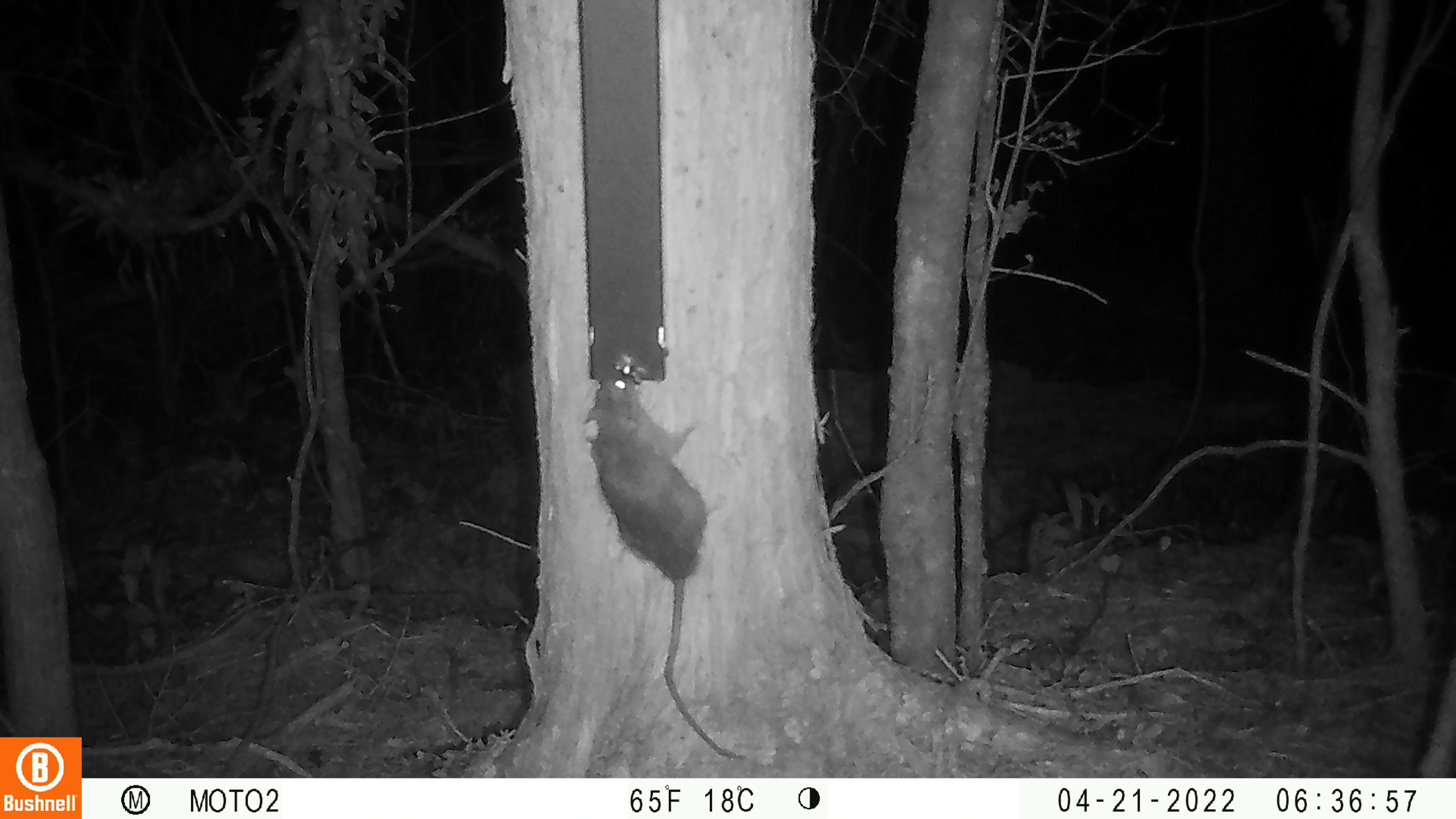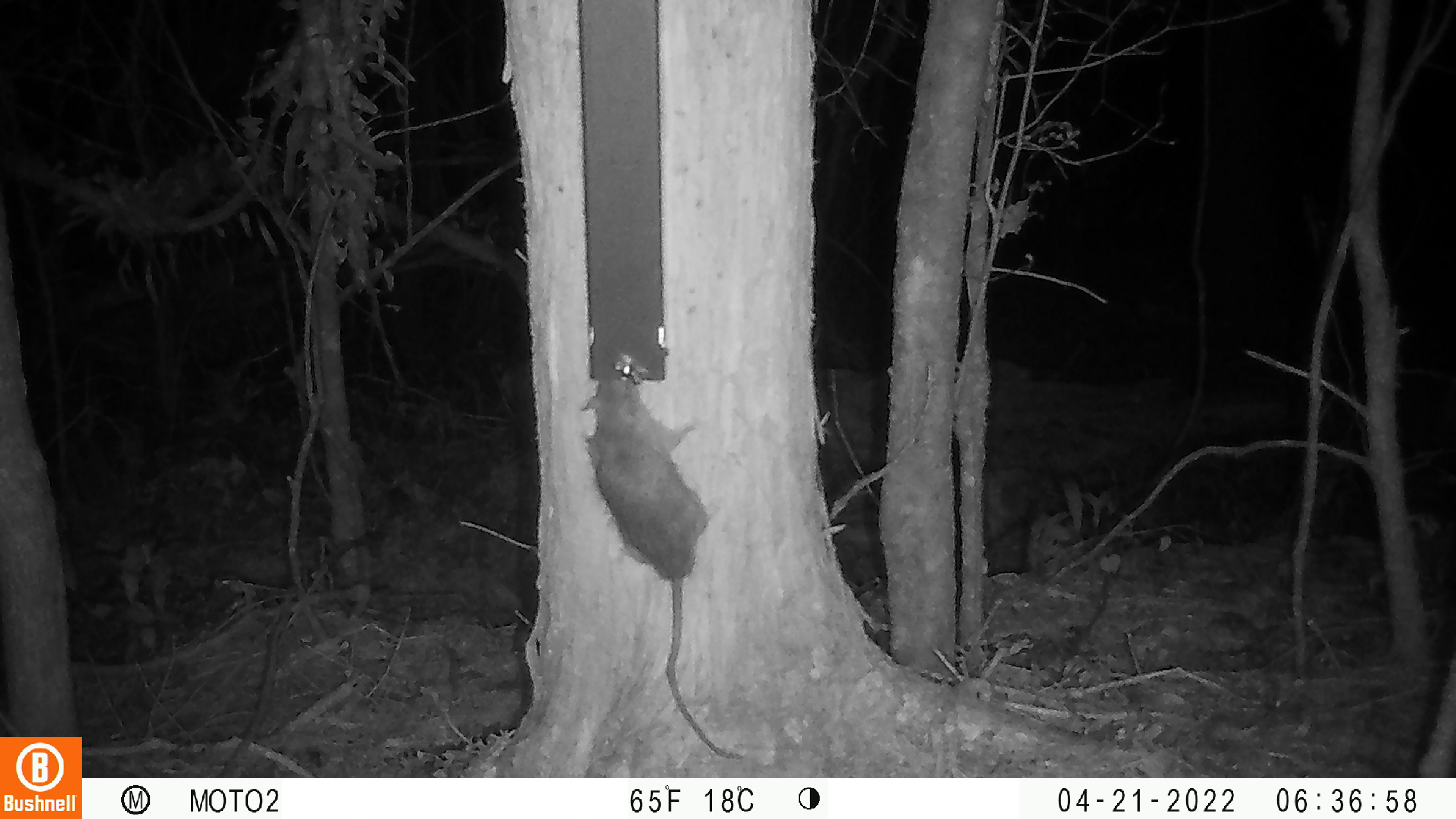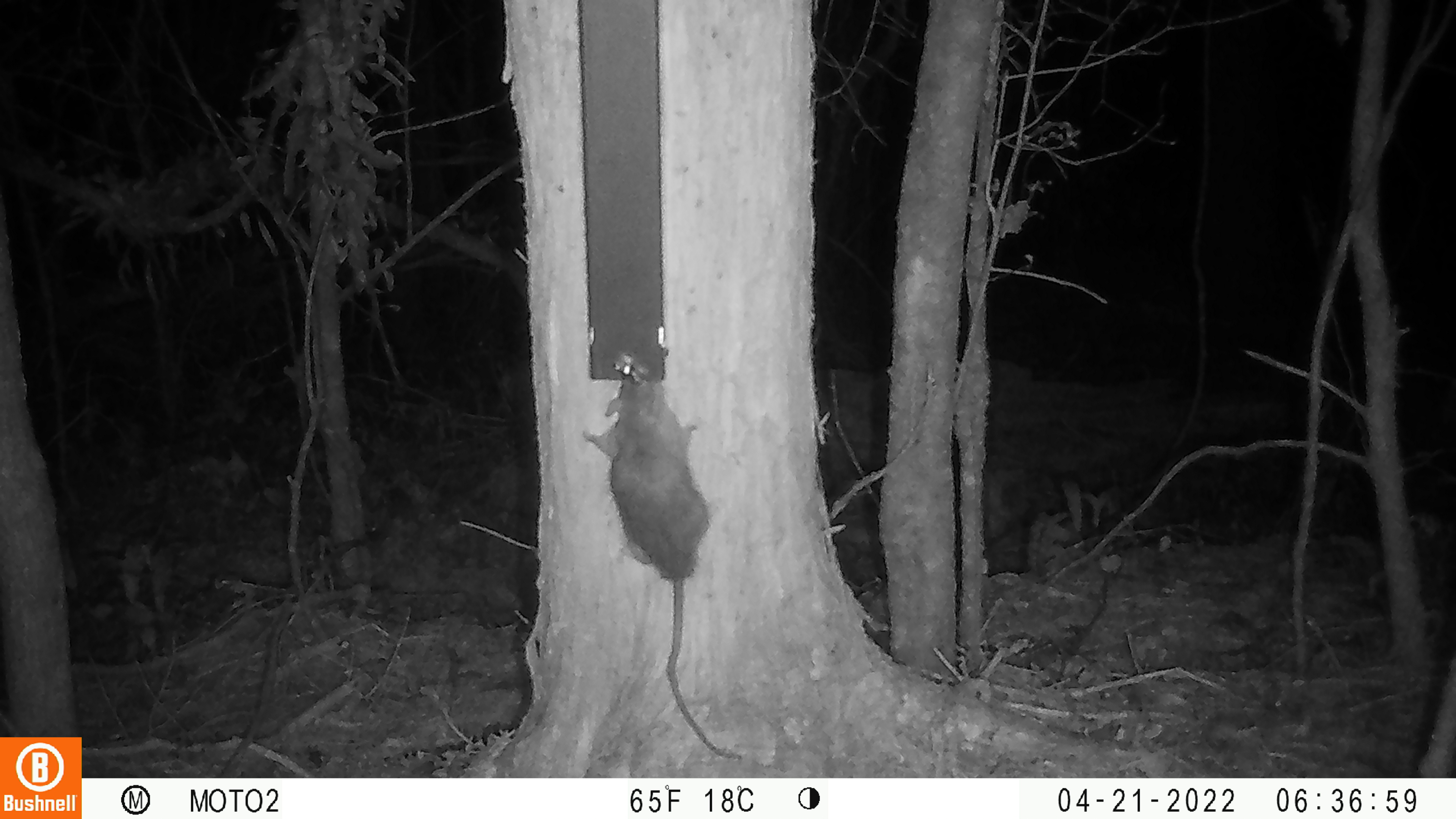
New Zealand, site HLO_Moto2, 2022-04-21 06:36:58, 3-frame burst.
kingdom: Animalia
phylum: Chordata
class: Mammalia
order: Rodentia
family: Muridae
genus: Rattus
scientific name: Rattus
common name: rat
Rat (Rattus).